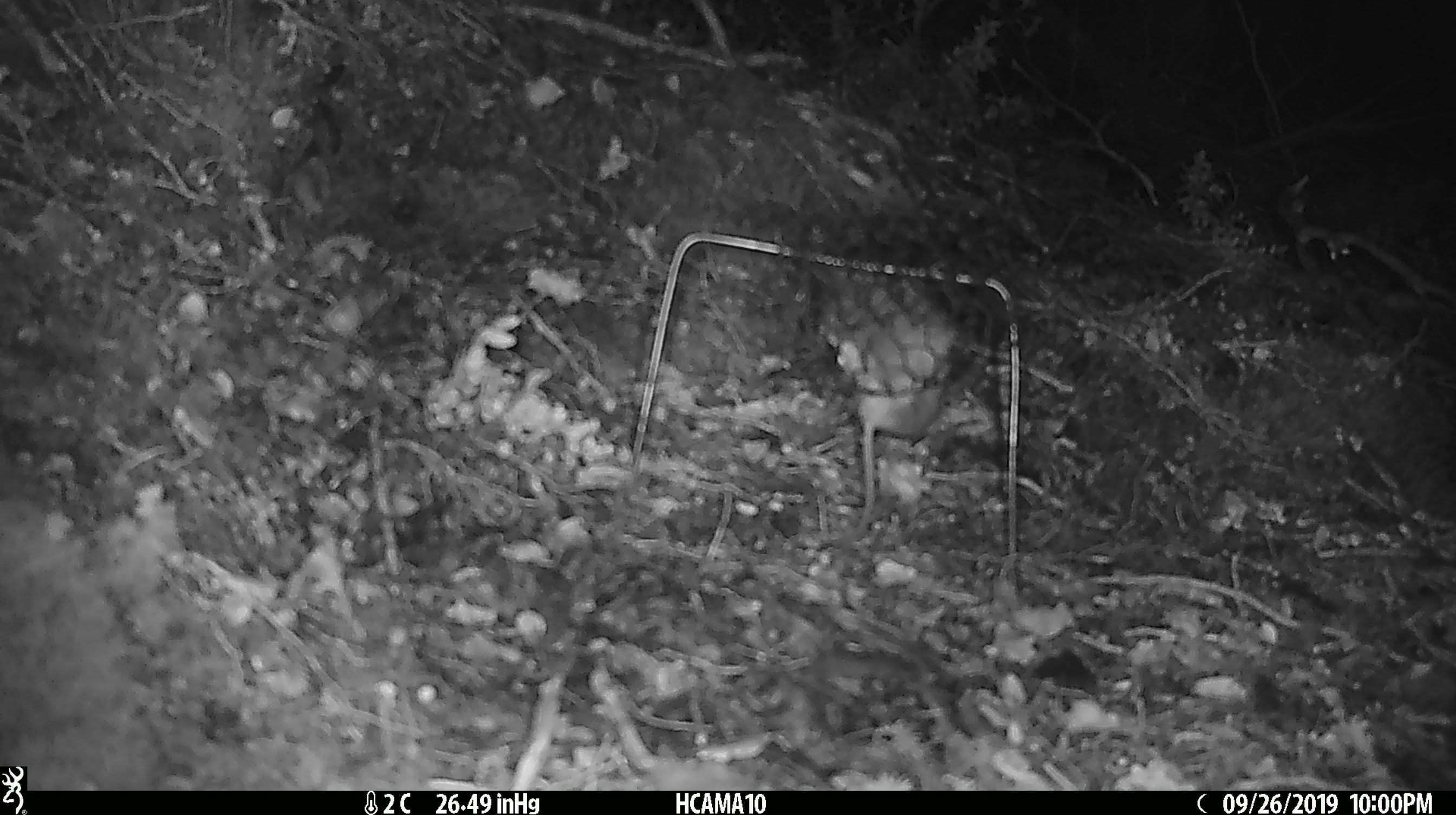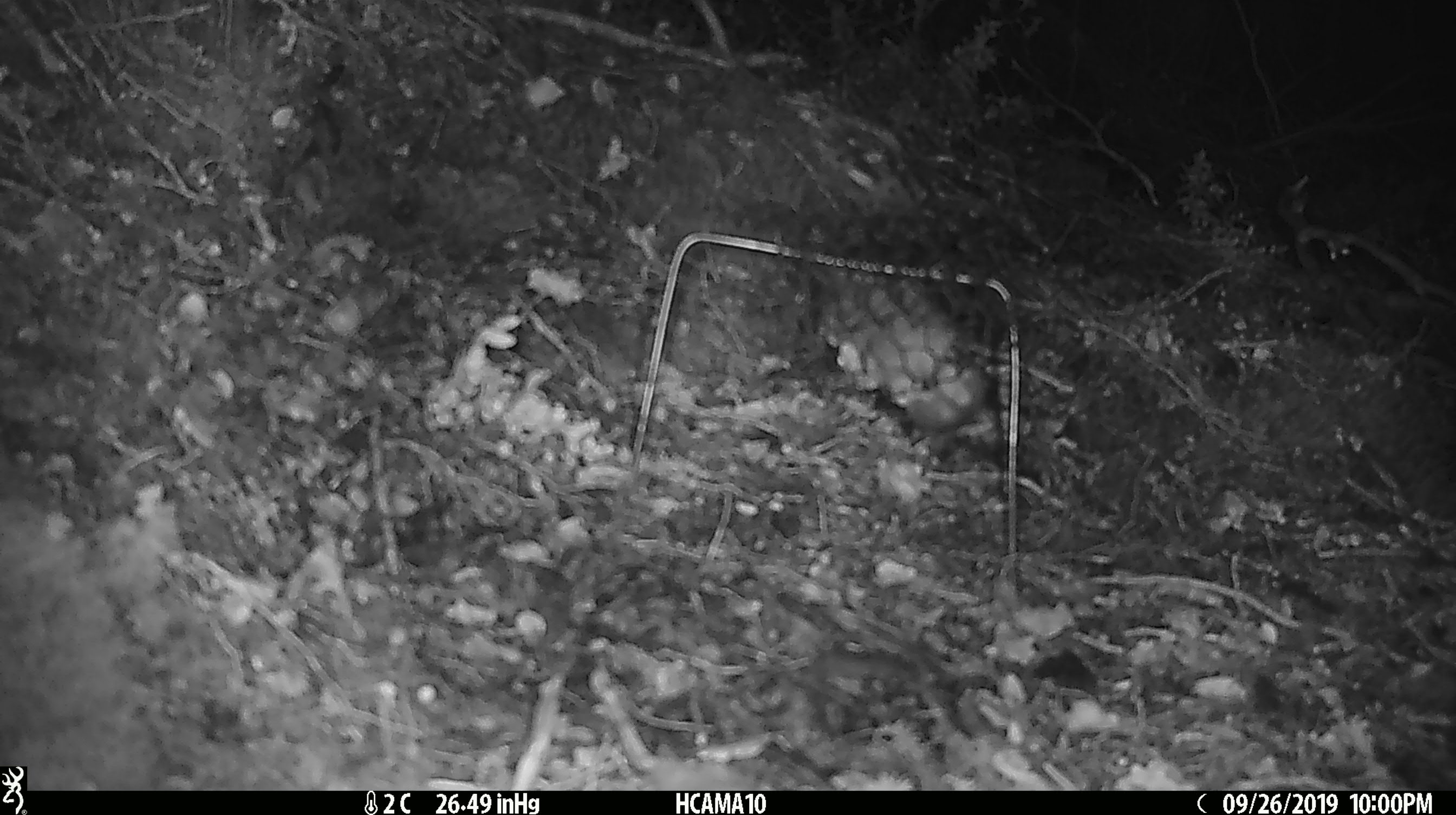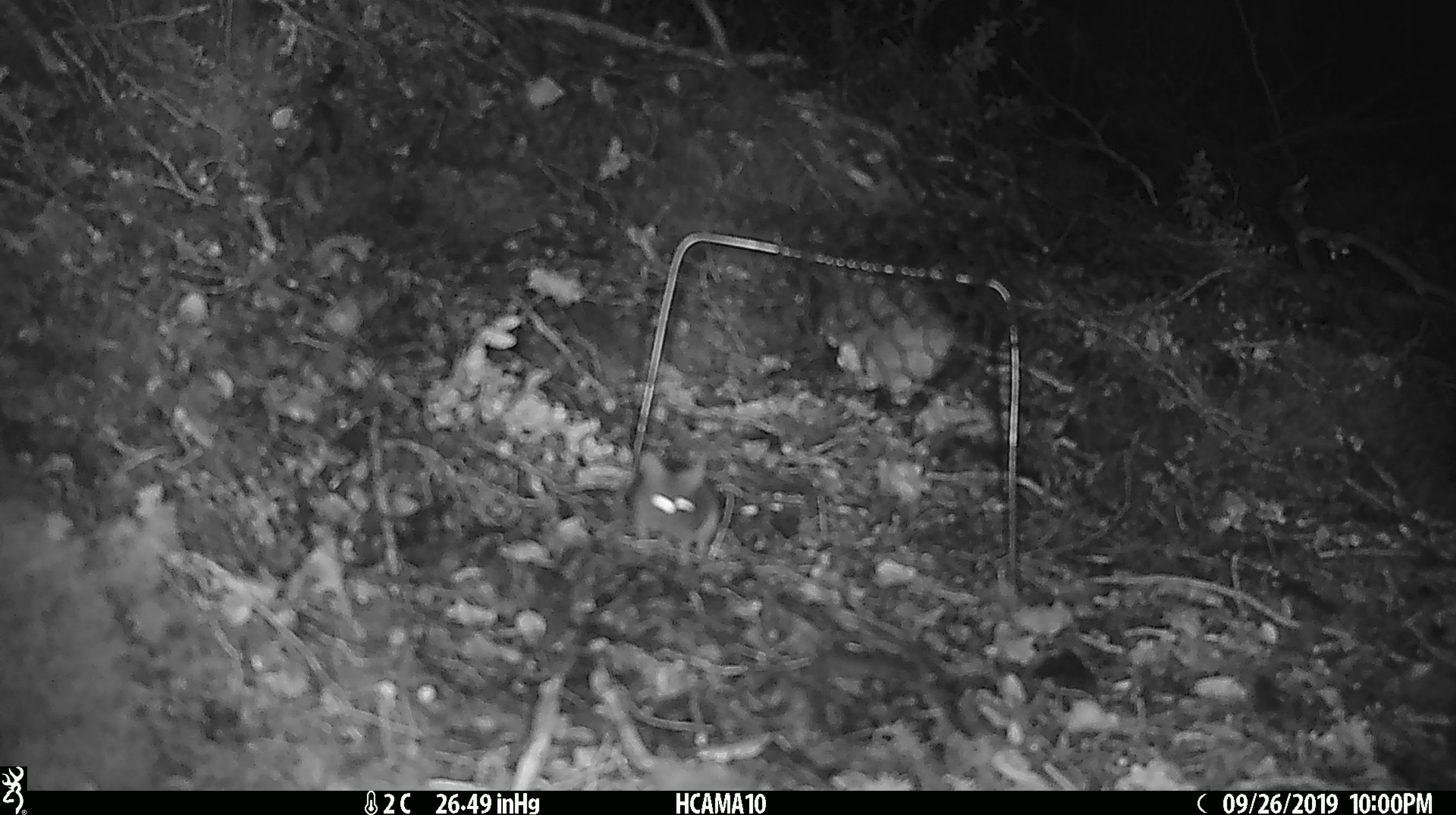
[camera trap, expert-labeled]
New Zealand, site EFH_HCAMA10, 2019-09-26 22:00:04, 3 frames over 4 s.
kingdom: Animalia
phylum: Chordata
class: Mammalia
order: Rodentia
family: Muridae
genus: Mus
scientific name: Mus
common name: mouse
Mouse (Mus).